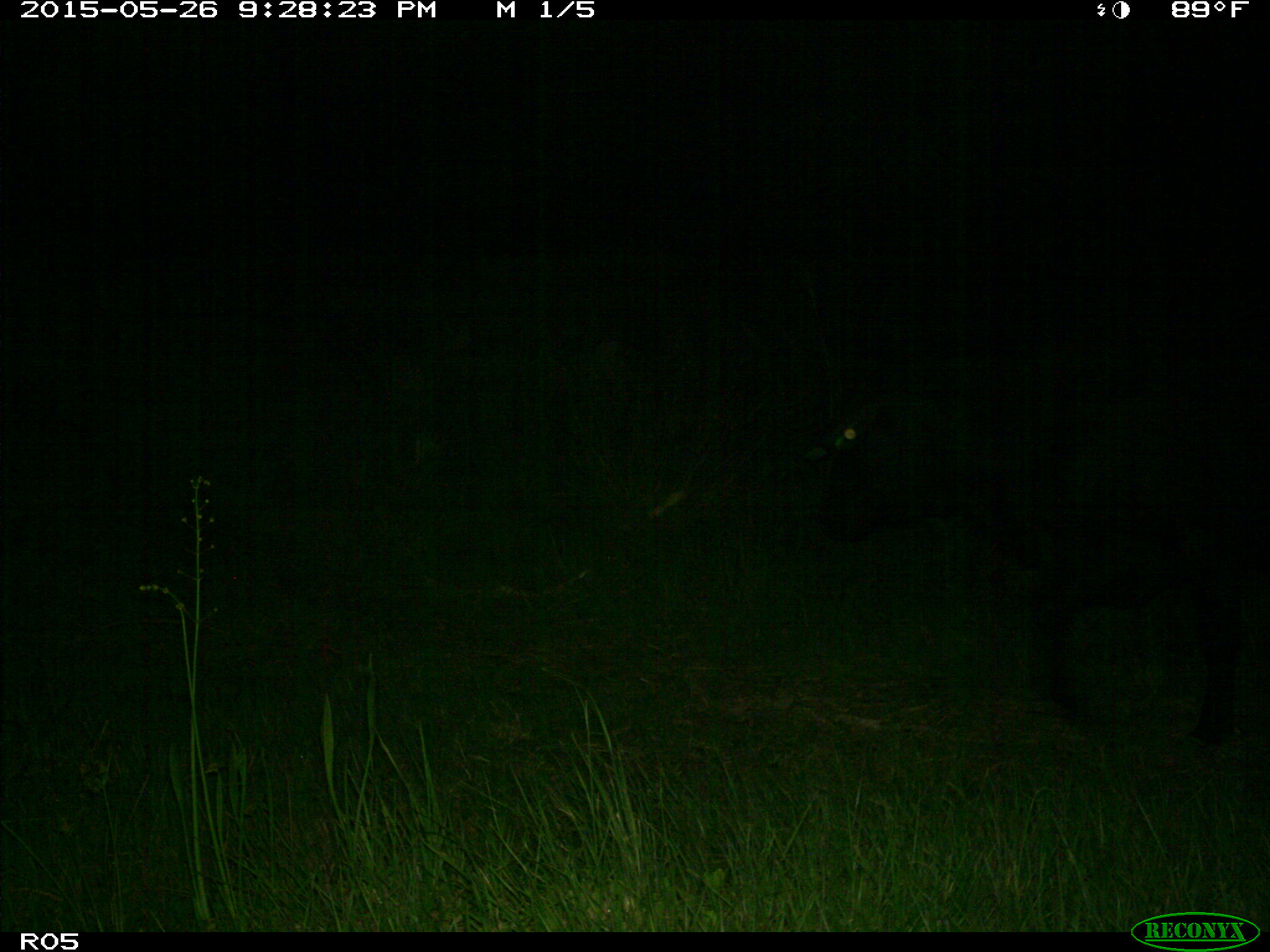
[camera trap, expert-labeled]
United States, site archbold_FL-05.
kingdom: Animalia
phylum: Chordata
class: Mammalia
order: Artiodactyla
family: Bovidae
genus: Bos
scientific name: Bos taurus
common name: domestic cow